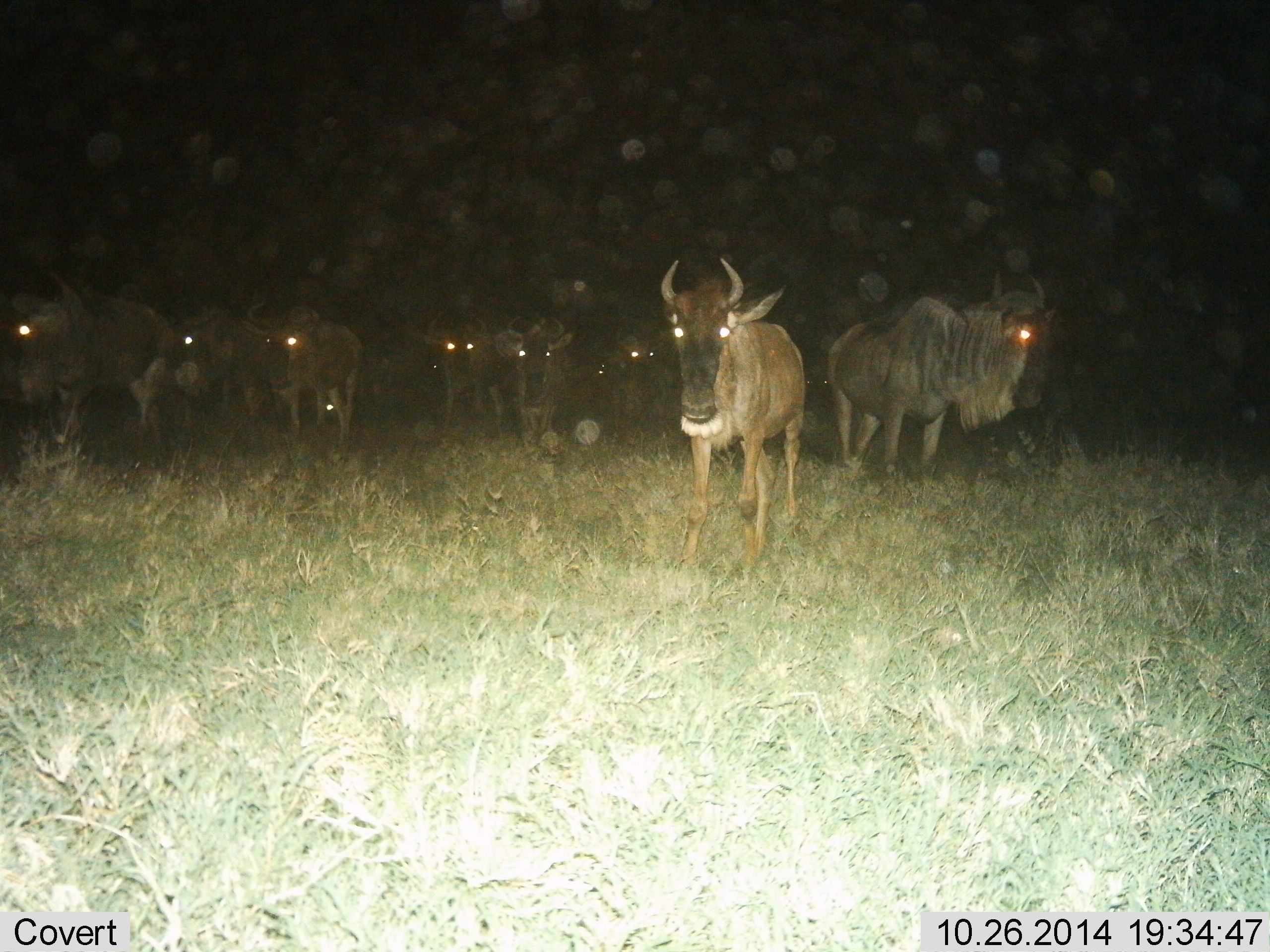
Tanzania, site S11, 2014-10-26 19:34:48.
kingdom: Animalia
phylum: Chordata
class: Mammalia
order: Artiodactyla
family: Bovidae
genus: Connochaetes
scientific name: Connochaetes taurinus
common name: blue wildebeest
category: wildebeest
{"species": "wildebeest (blue wildebeest) (Connochaetes taurinus)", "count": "10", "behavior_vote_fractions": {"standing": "100%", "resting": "0%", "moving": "10%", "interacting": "0%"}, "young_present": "10%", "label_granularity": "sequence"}